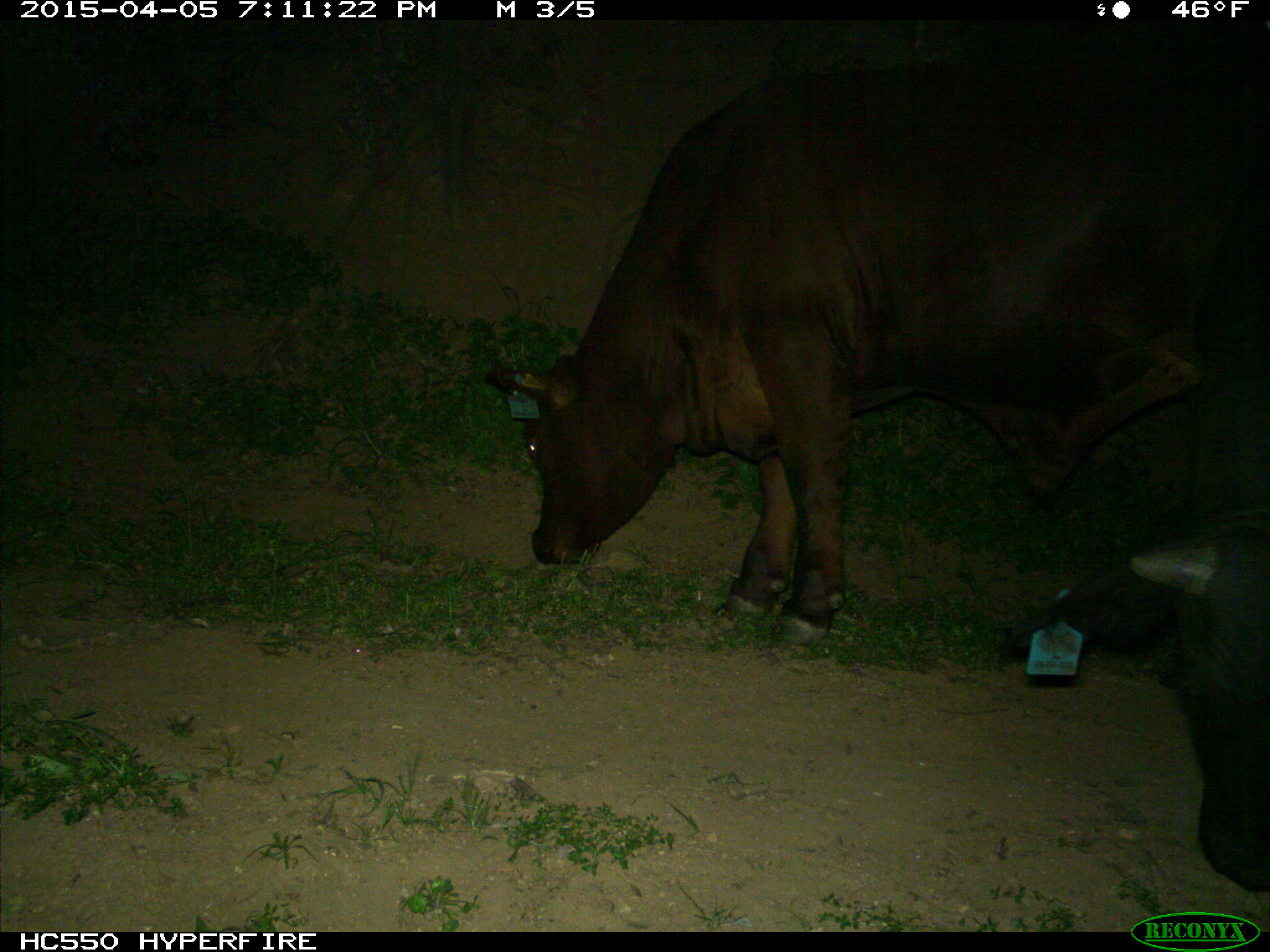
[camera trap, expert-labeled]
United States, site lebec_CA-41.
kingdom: Animalia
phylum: Chordata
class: Mammalia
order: Artiodactyla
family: Bovidae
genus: Bos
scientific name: Bos taurus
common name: domestic cow